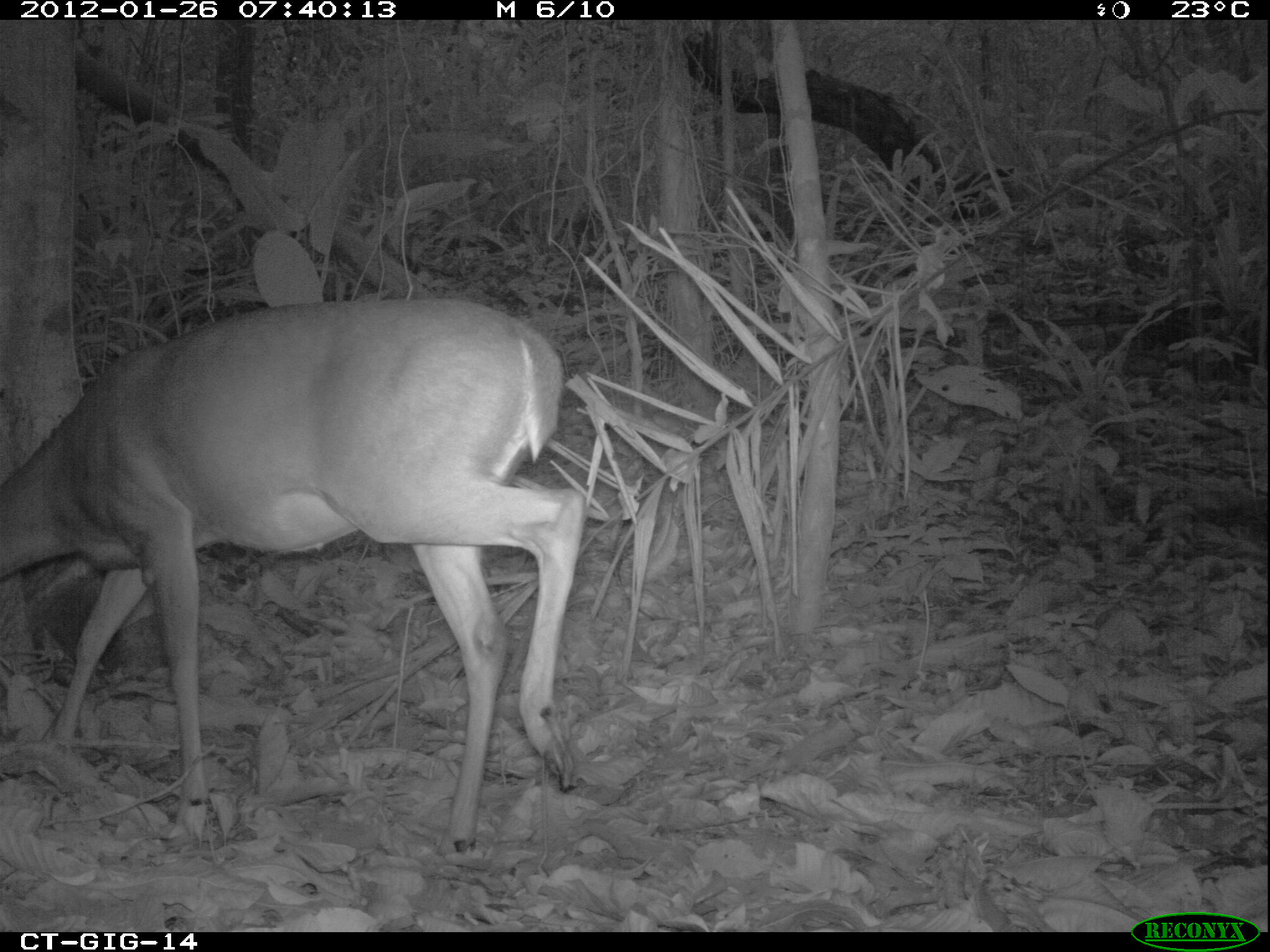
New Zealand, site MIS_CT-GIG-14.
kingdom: Animalia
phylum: Chordata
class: Mammalia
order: Artiodactyla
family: Cervidae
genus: Odocoileus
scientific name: Odocoileus virginianus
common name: white-tailed deer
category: white tailed deer